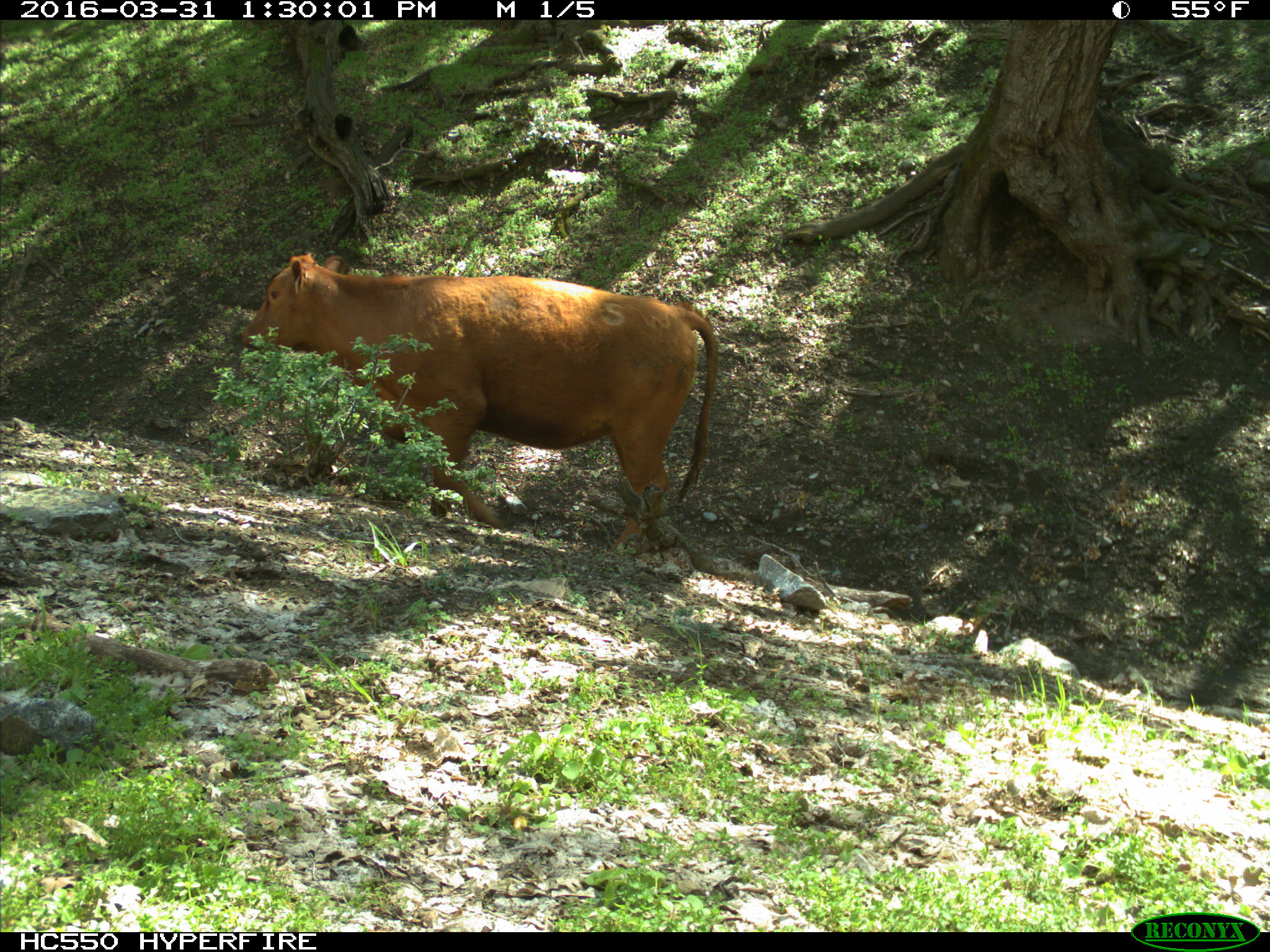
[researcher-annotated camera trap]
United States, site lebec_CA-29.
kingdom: Animalia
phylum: Chordata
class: Mammalia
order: Artiodactyla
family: Bovidae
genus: Bos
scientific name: Bos taurus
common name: domestic cow